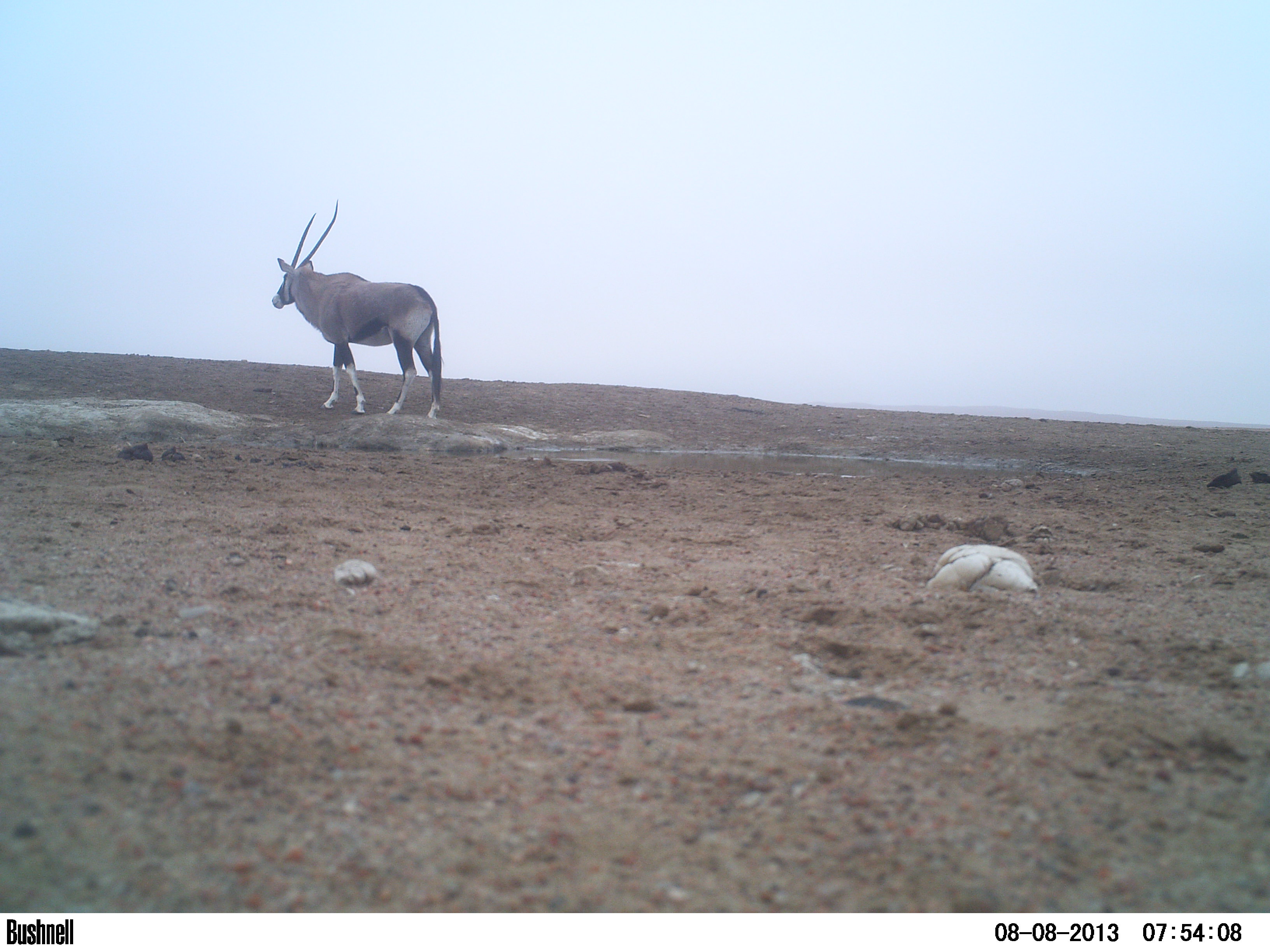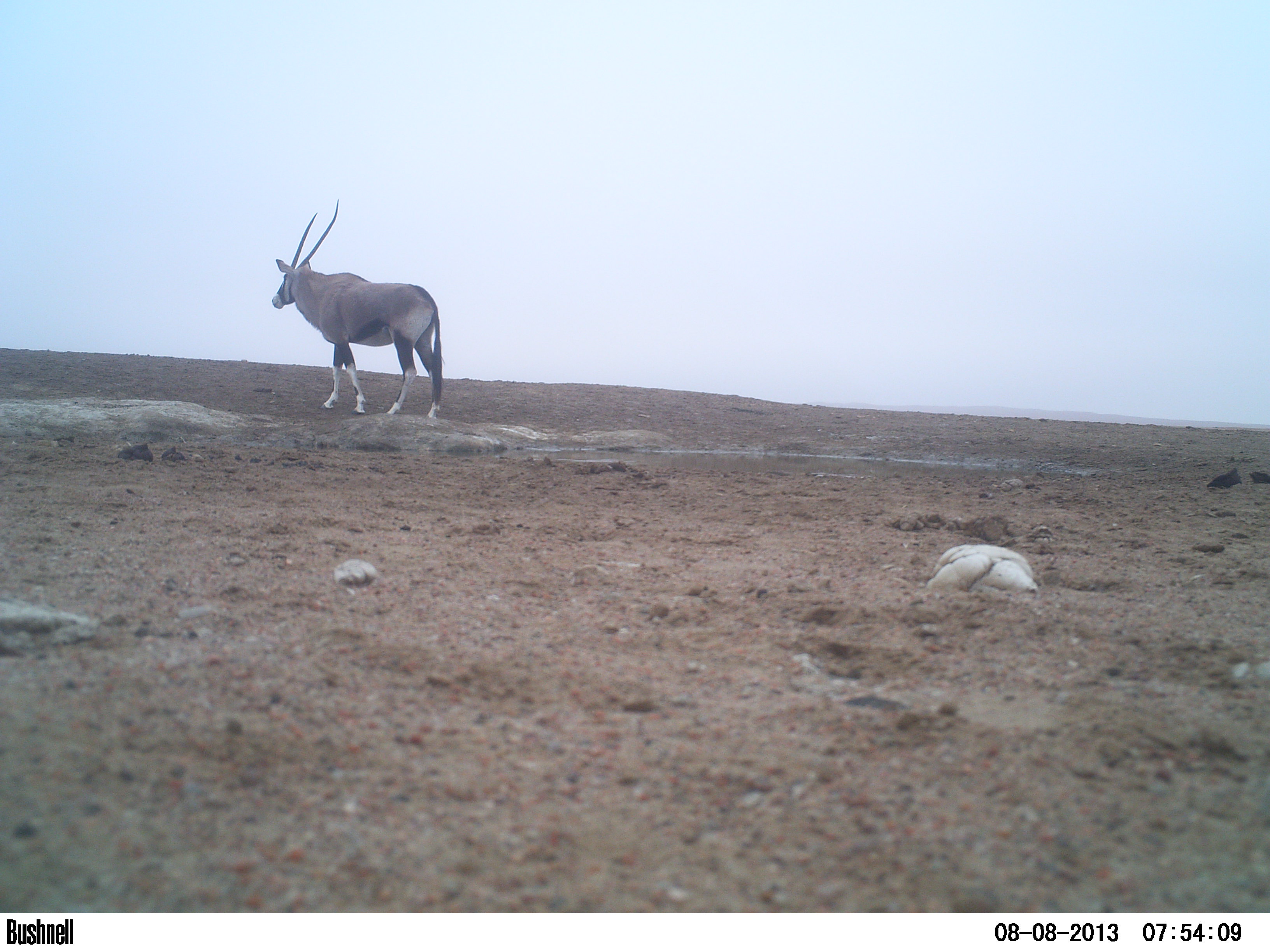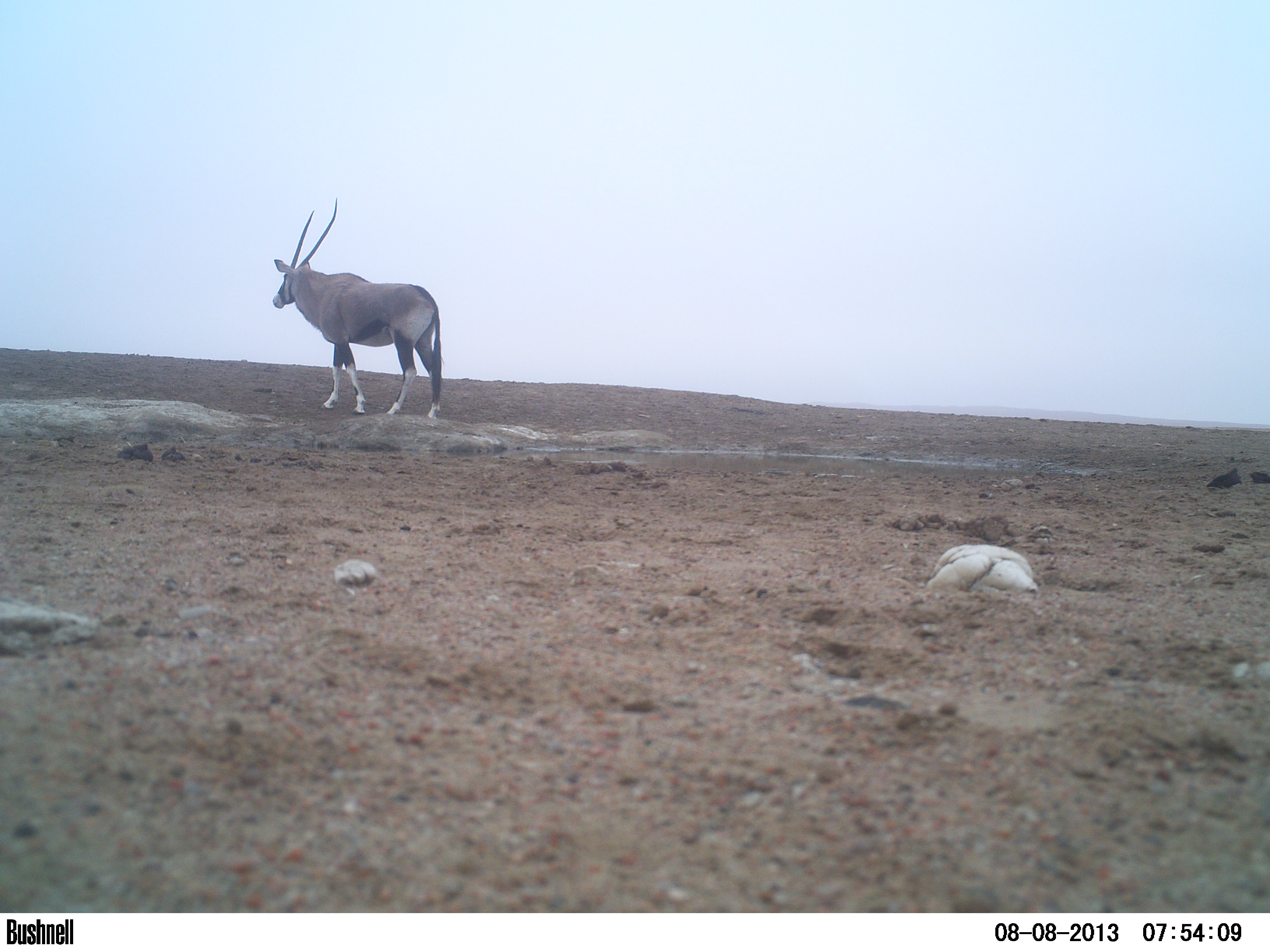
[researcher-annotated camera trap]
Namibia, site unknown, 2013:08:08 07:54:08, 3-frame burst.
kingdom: Animalia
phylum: Chordata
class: Mammalia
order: Artiodactyla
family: Bovidae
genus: Oryx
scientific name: Oryx gazella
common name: gemsbok